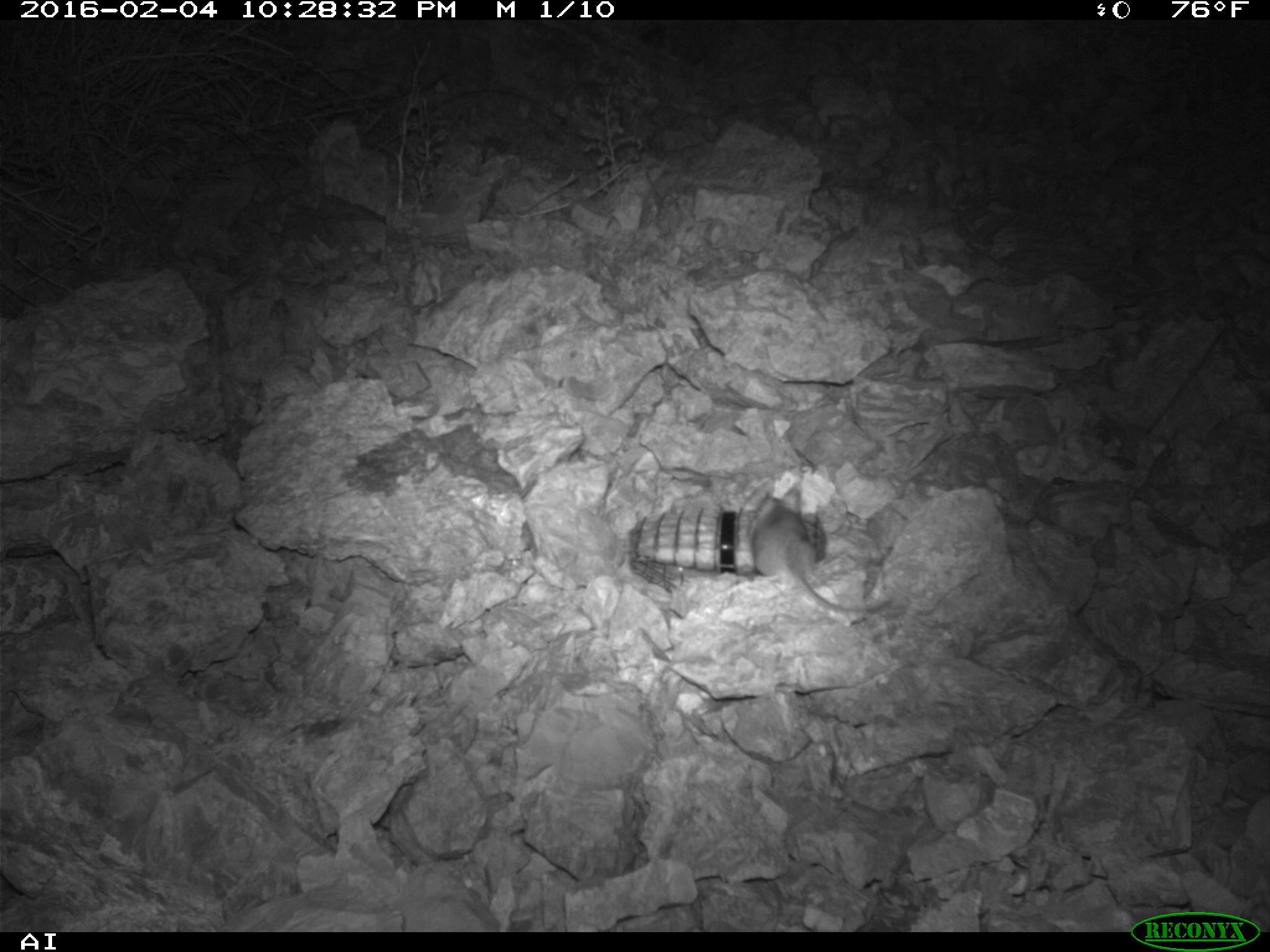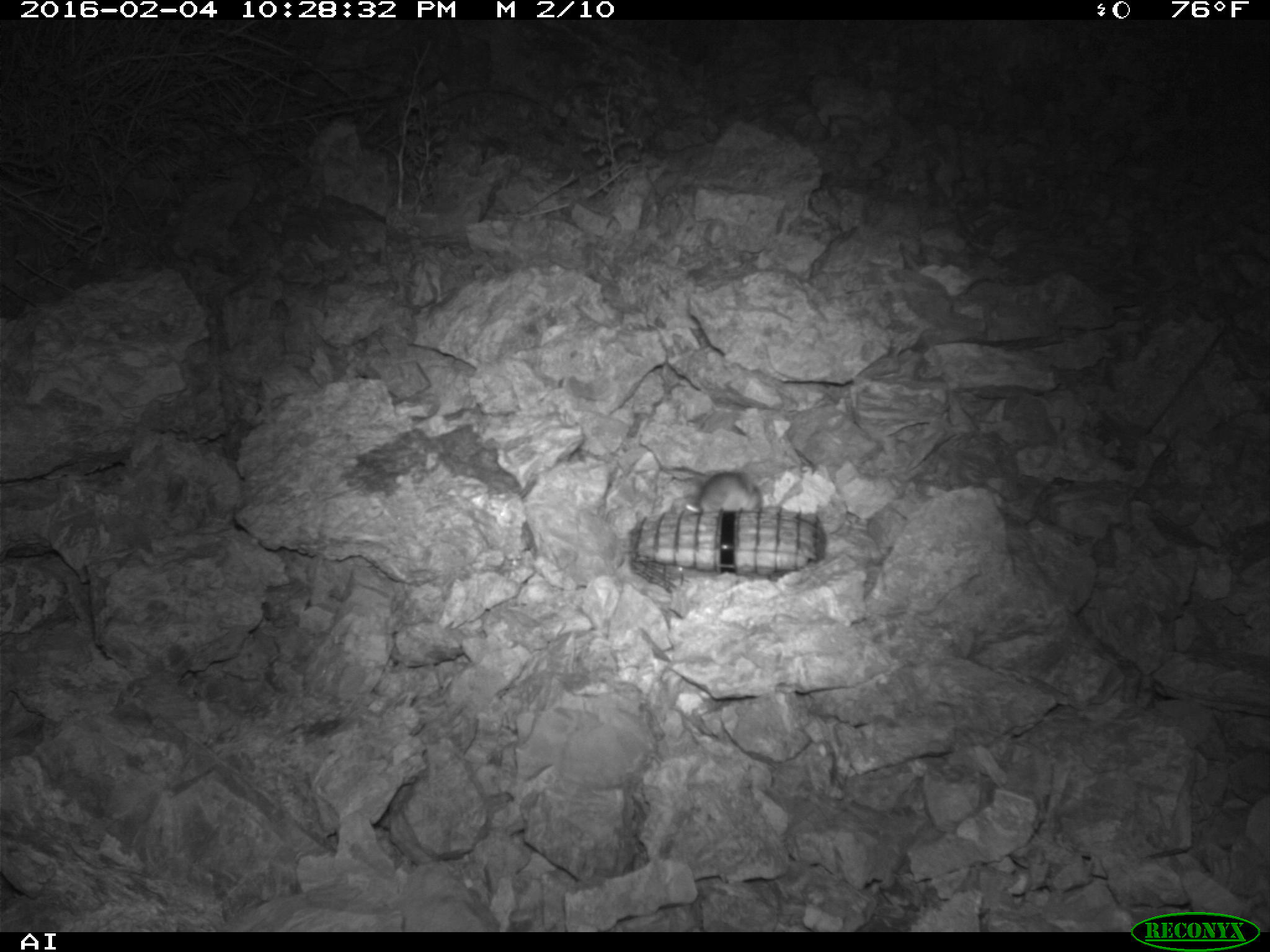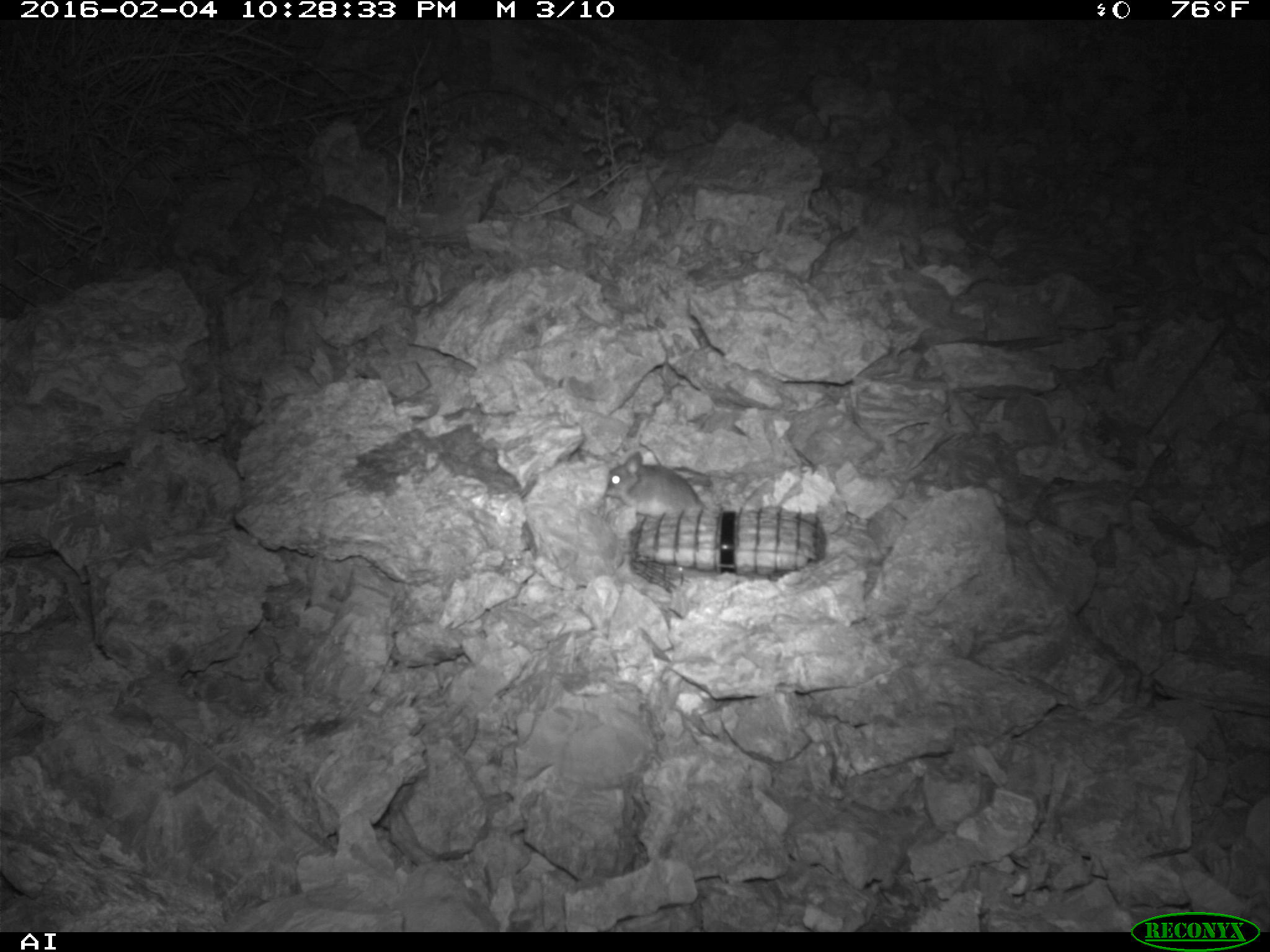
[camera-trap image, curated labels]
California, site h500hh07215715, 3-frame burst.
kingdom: Animalia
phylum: Chordata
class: Mammalia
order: Rodentia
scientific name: Rodentia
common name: rodent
Rodent (Rodentia).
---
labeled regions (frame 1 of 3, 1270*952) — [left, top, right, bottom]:
rodent: [750, 488, 890, 613]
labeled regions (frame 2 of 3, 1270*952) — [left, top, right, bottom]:
rodent: [686, 470, 763, 512]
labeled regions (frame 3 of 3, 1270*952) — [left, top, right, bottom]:
rodent: [605, 451, 704, 517]